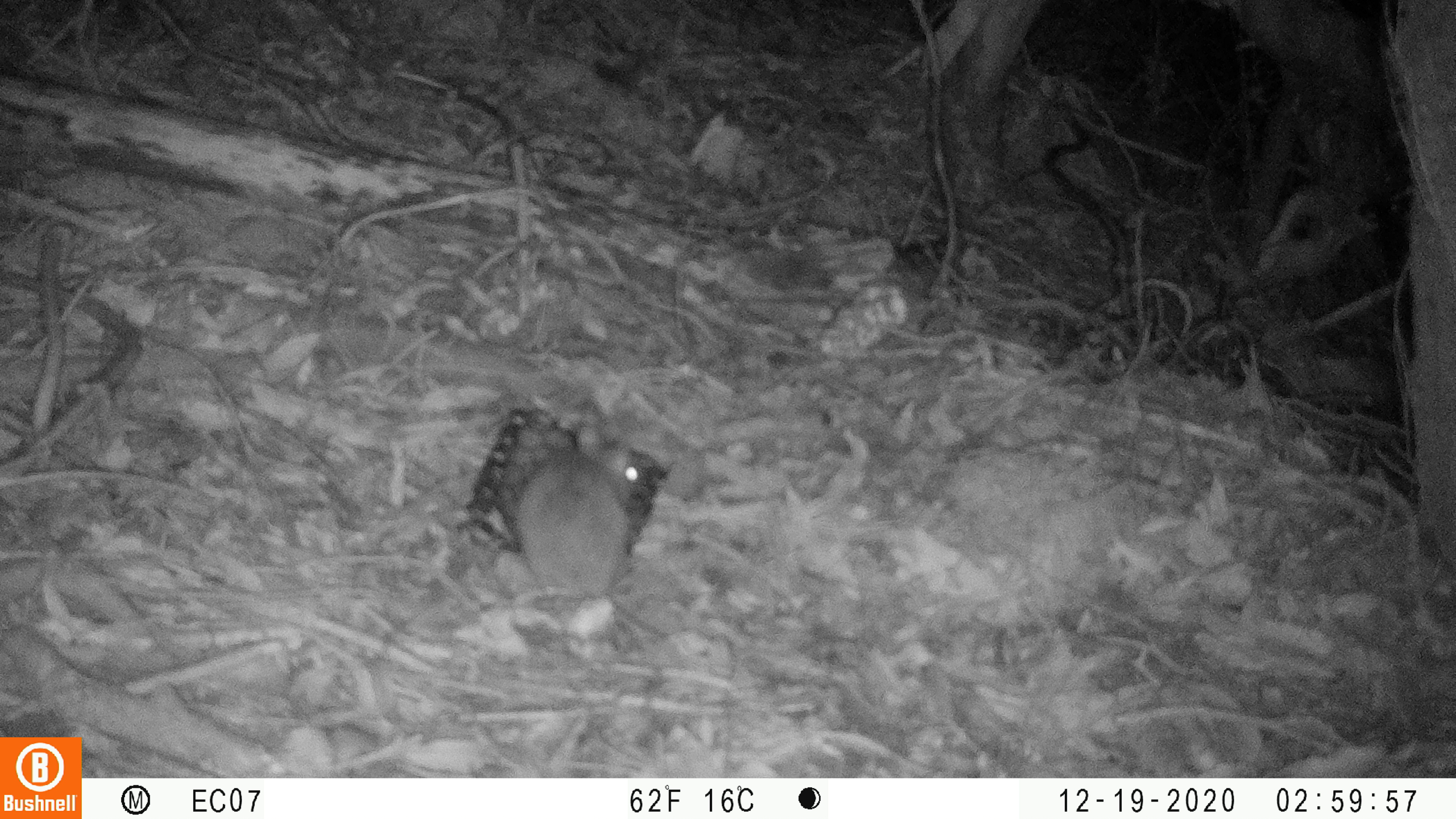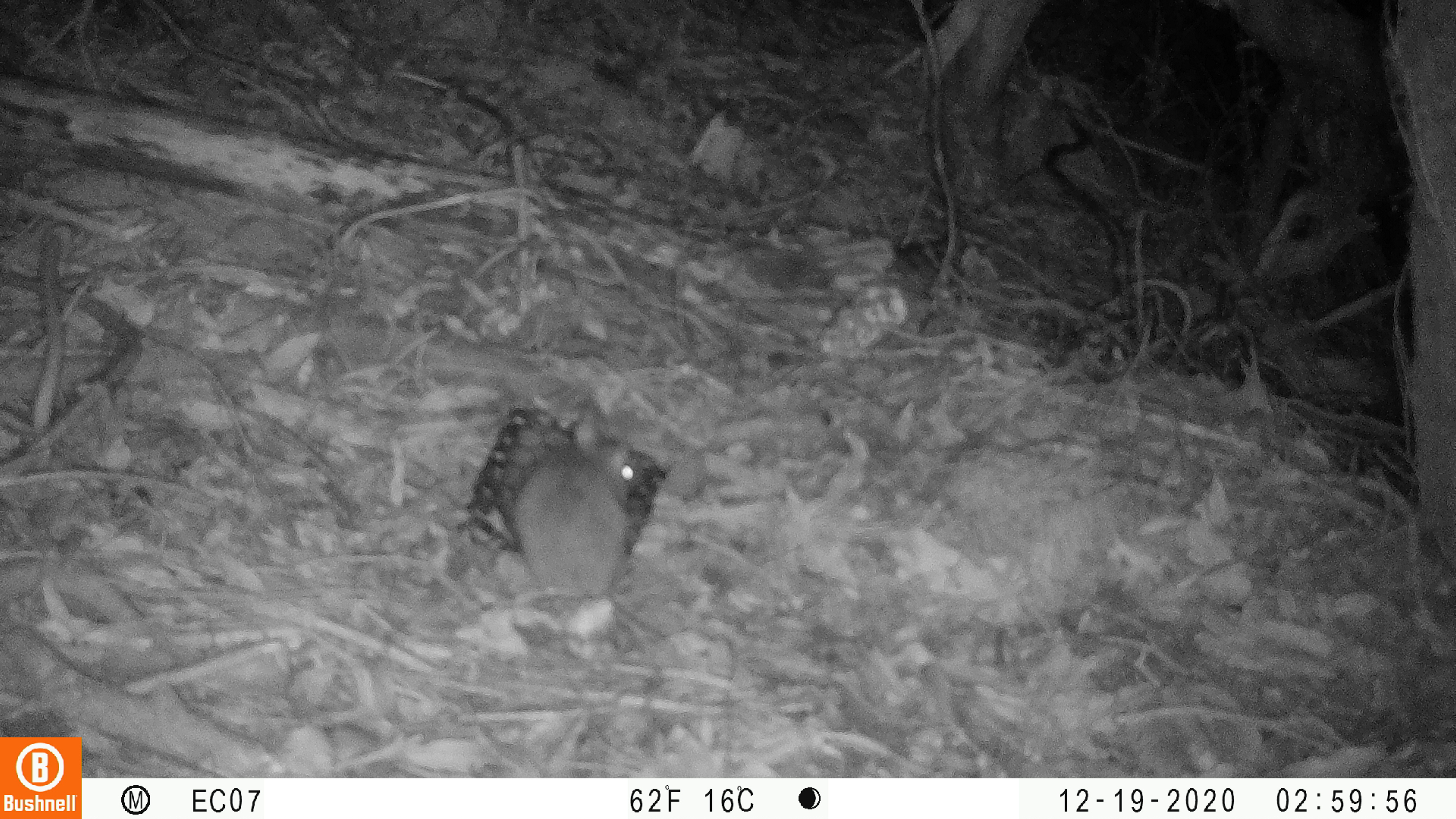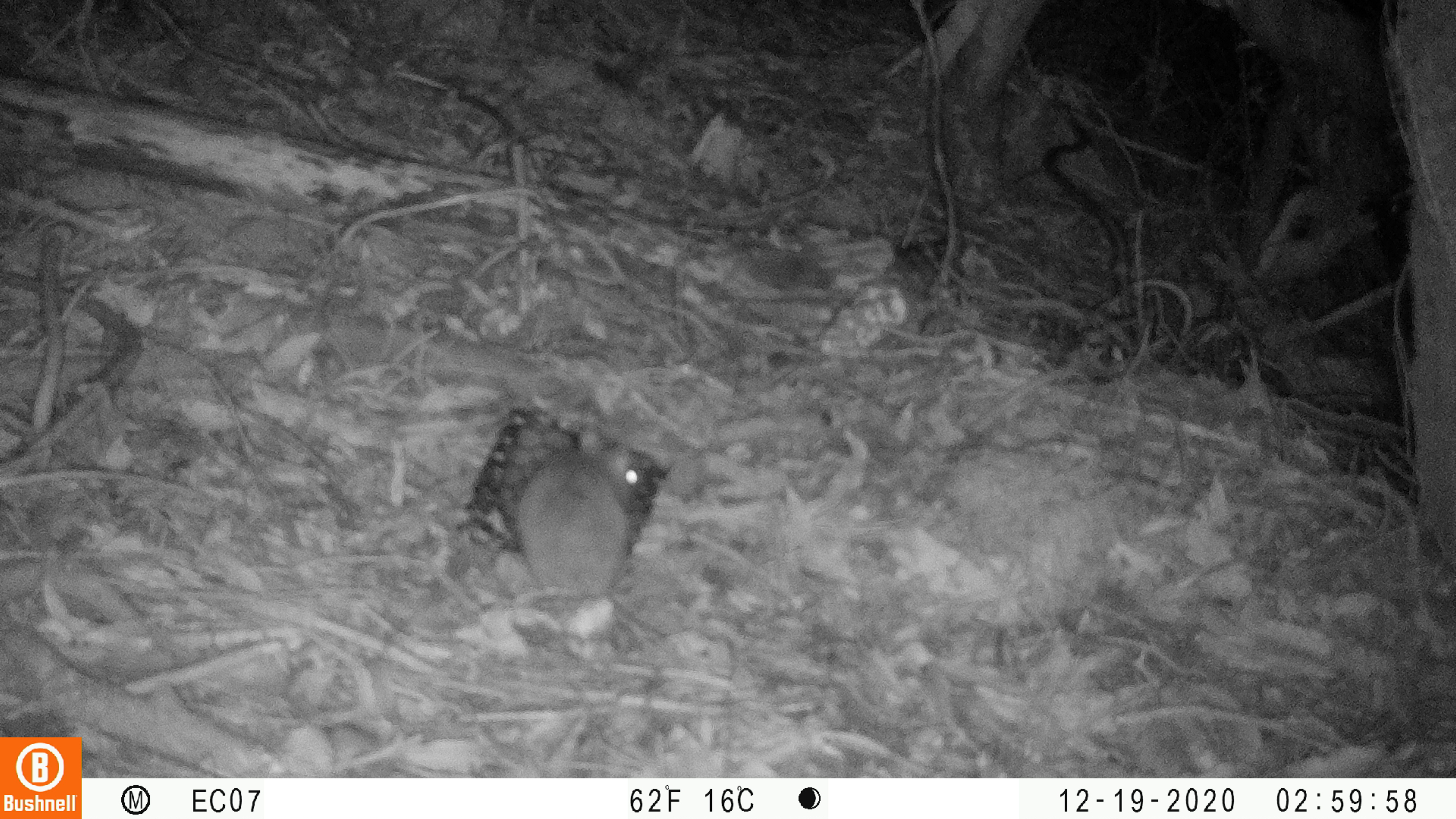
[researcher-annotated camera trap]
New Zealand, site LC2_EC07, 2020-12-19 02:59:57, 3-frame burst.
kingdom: Animalia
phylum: Chordata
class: Mammalia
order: Rodentia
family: Muridae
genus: Rattus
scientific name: Rattus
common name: rat